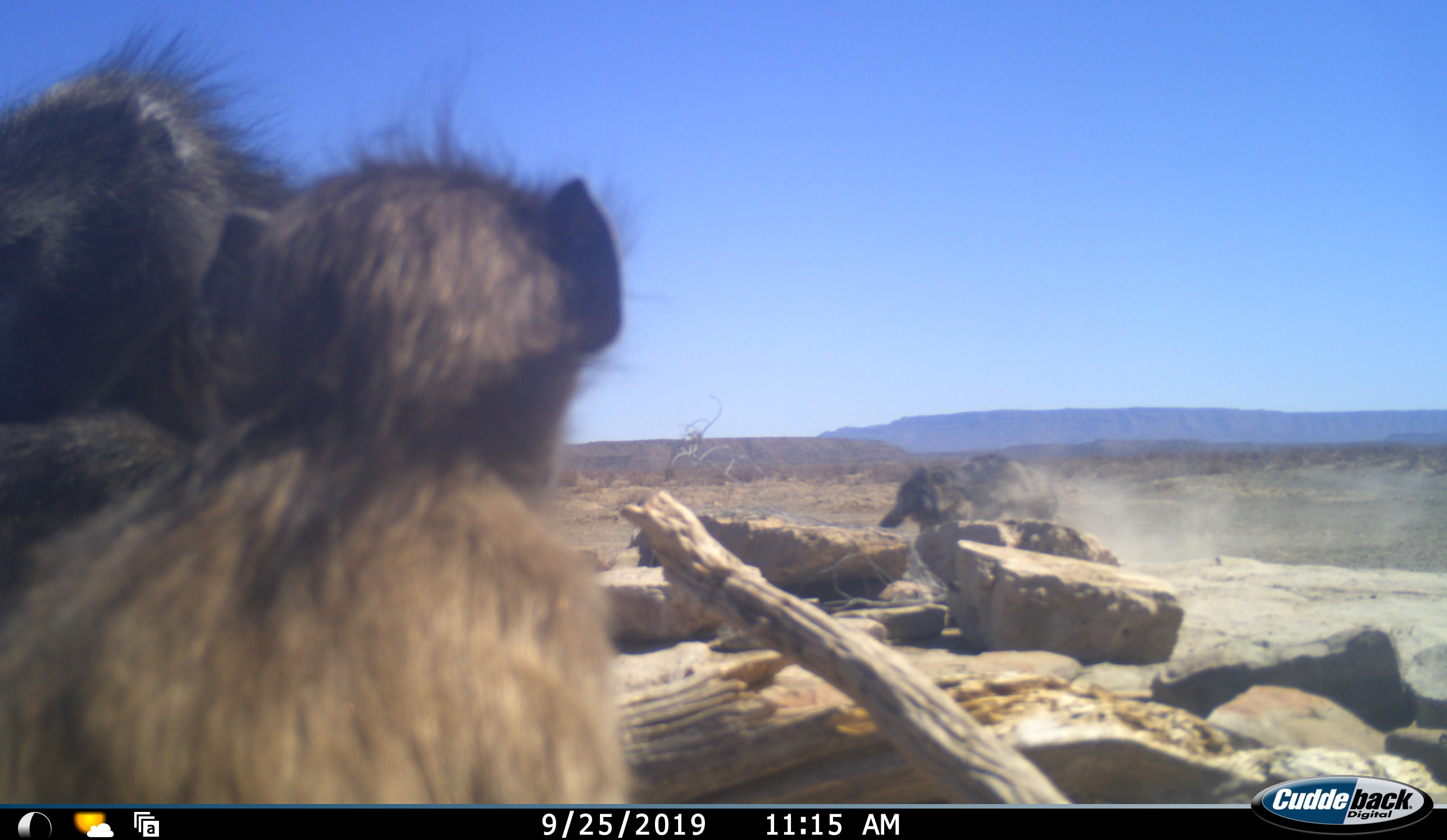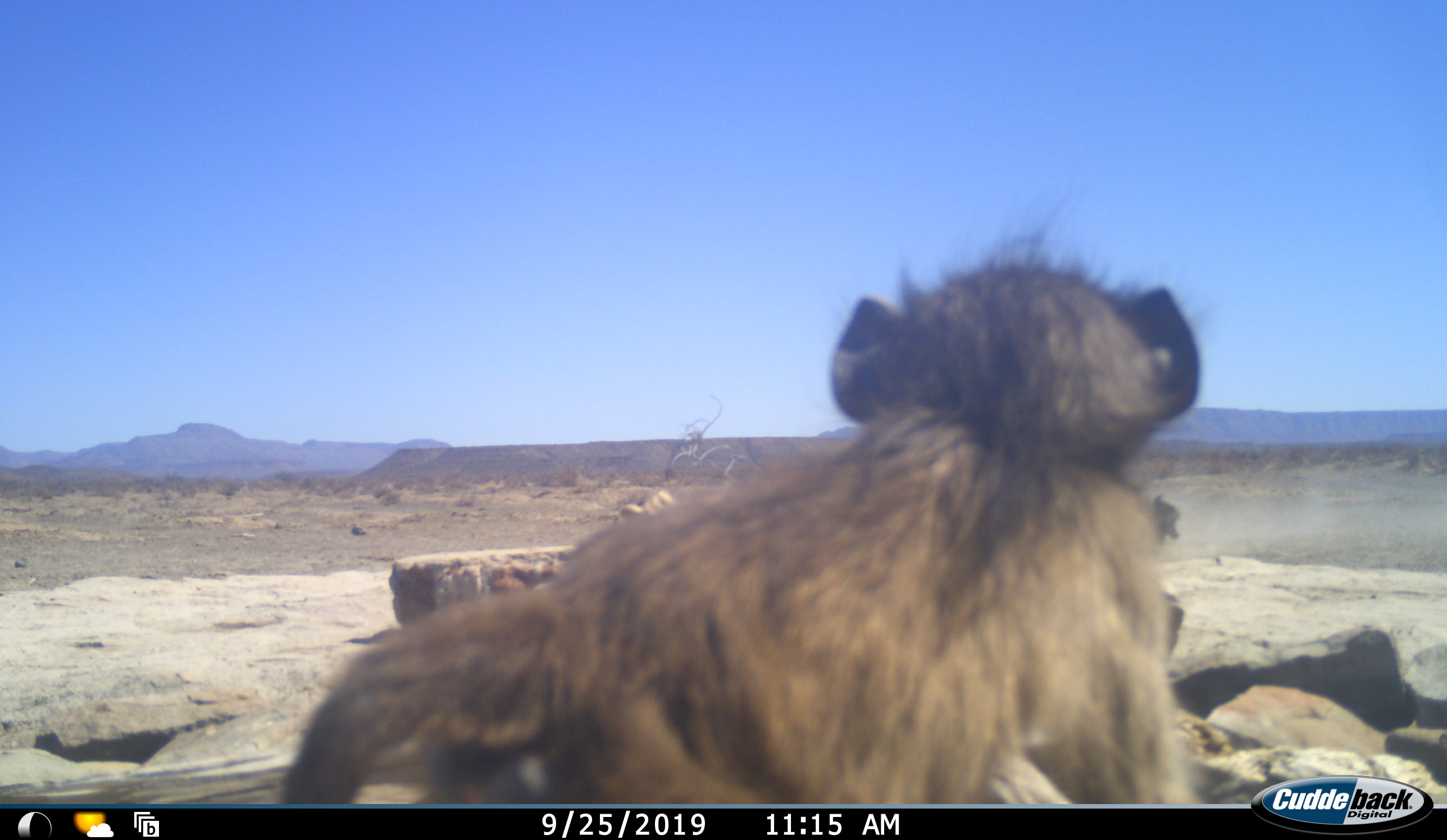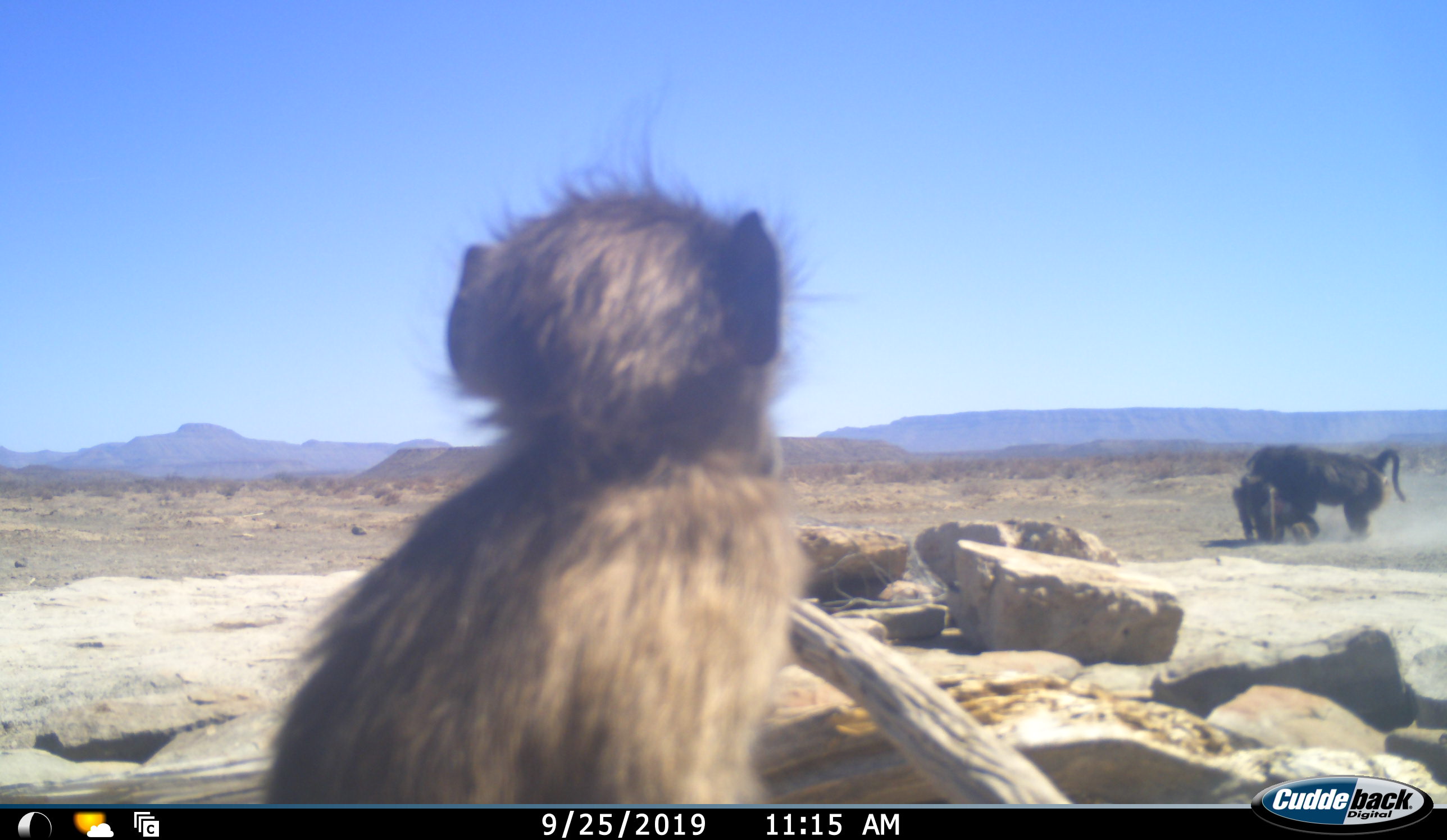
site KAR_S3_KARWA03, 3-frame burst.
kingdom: Animalia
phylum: Chordata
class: Mammalia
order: Primates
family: Cercopithecidae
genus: Papio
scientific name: Papio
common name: baboon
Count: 3.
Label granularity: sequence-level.